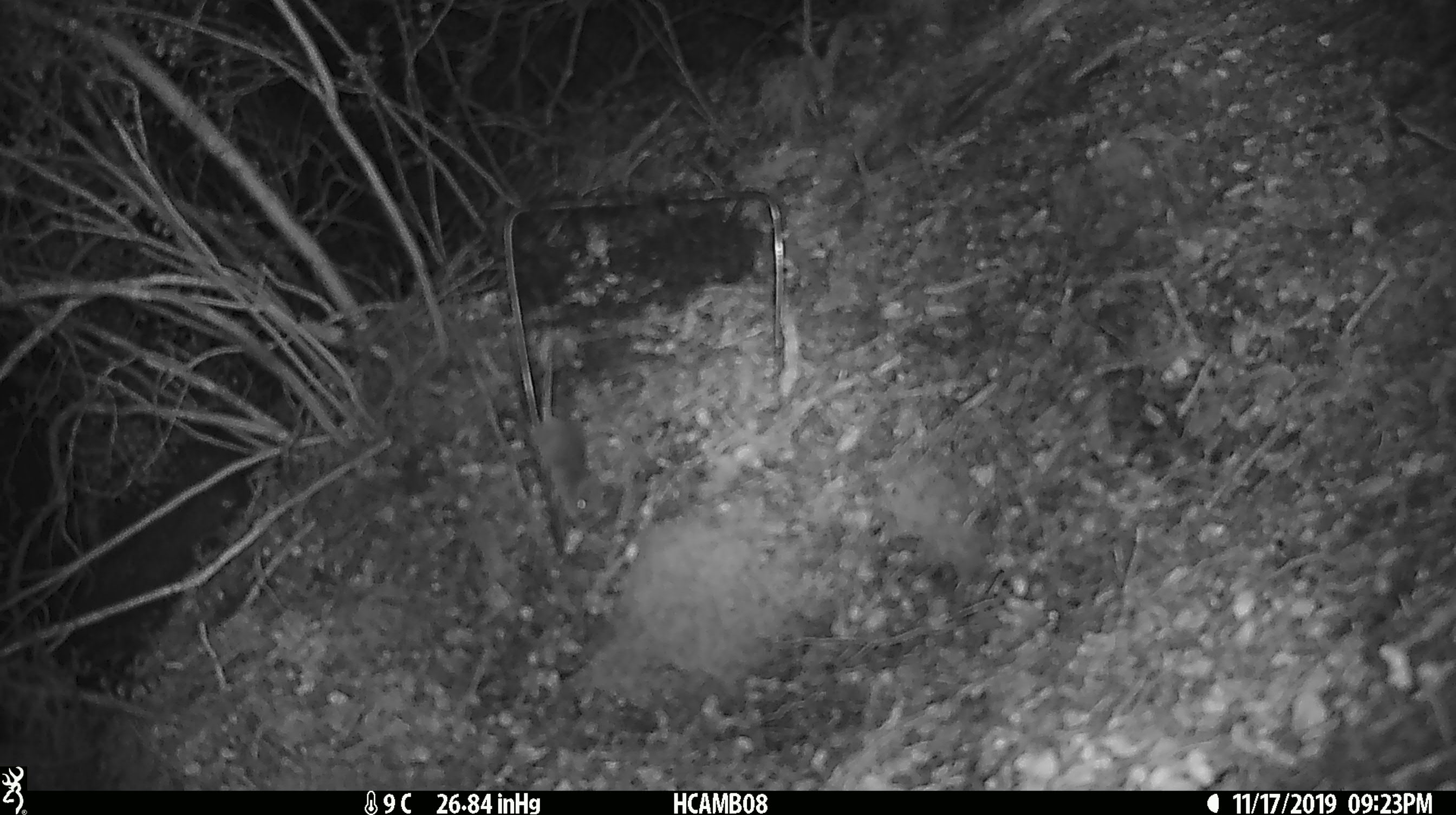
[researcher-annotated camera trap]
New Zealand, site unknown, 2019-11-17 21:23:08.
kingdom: Animalia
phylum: Chordata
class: Mammalia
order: Rodentia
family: Muridae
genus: Mus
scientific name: Mus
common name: mouse